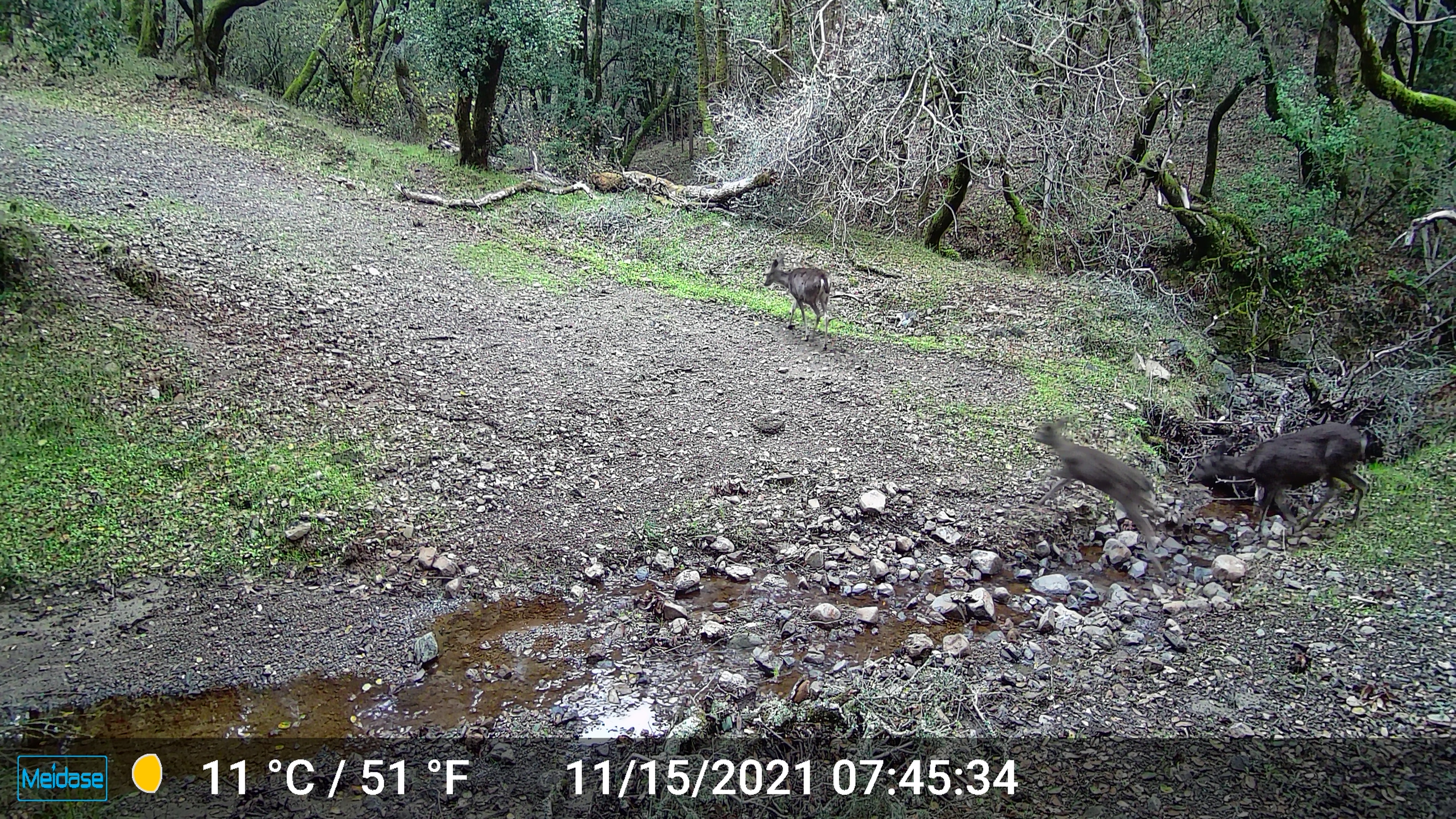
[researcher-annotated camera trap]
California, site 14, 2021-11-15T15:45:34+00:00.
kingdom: Animalia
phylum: Chordata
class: Mammalia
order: Artiodactyla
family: Cervidae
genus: Odocoileus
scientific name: Odocoileus hemionus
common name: mule deer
Mule deer (Odocoileus hemionus).